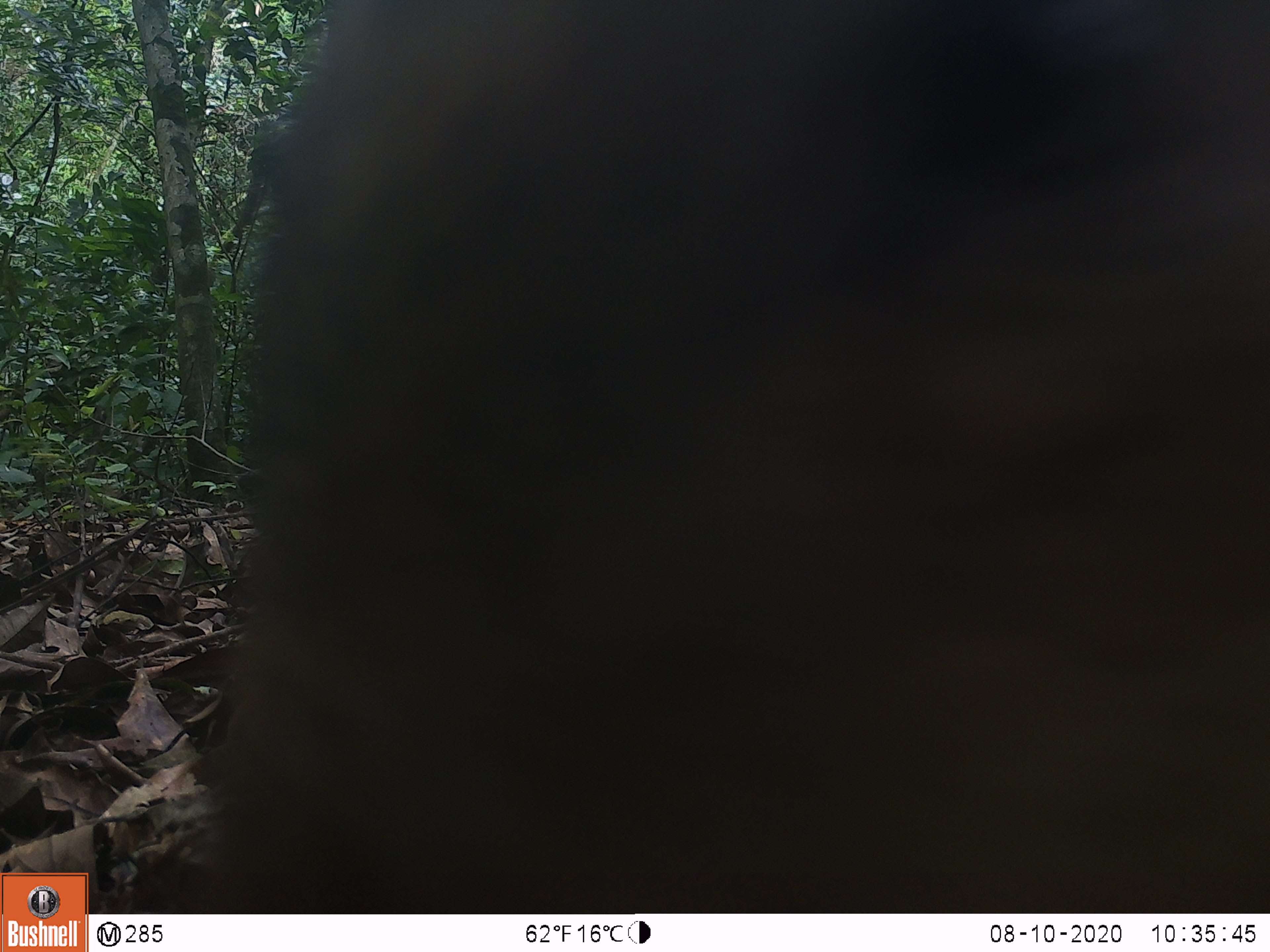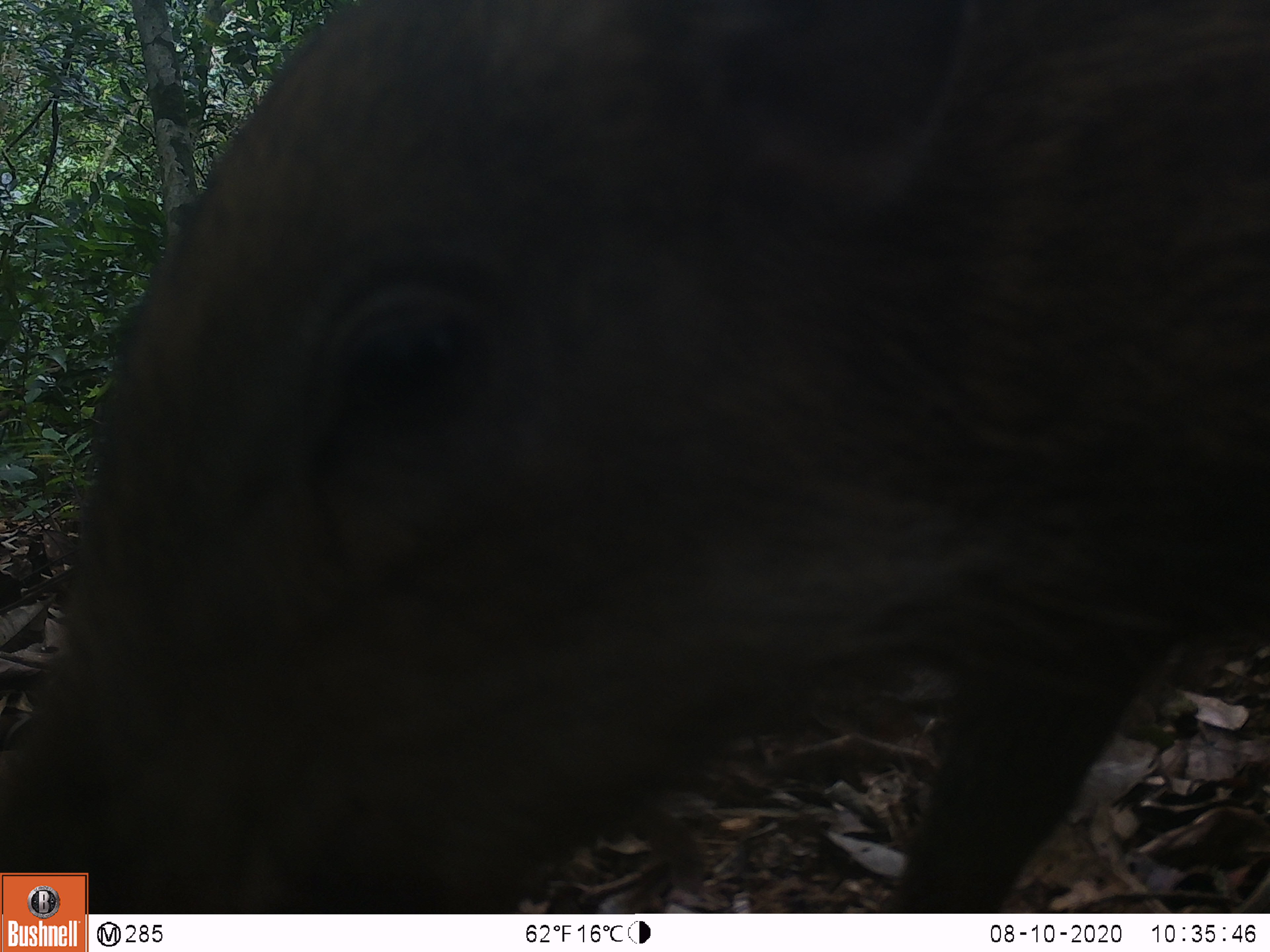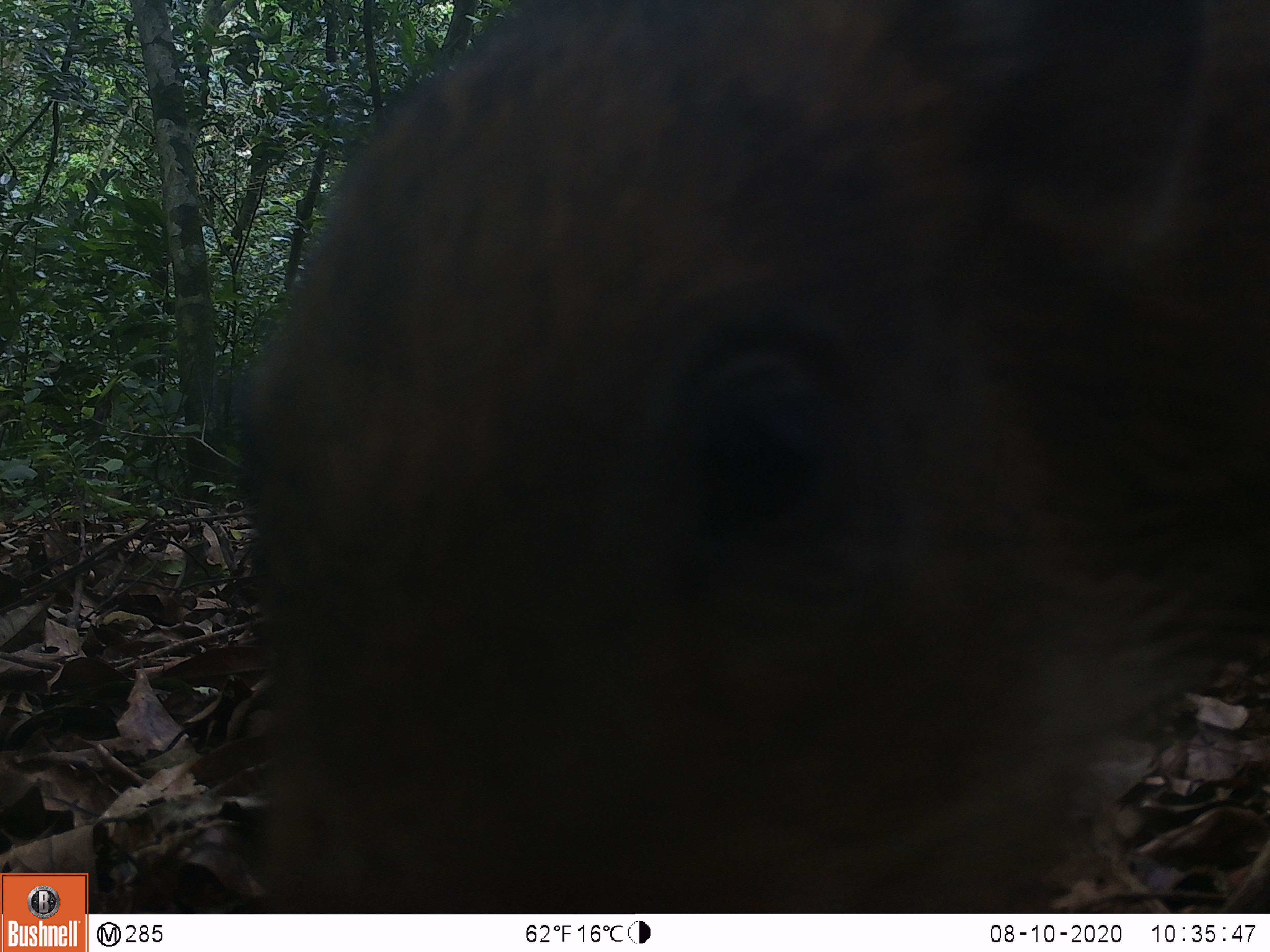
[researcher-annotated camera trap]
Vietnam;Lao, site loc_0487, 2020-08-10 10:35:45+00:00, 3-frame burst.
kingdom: Animalia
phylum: Chordata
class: Mammalia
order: Artiodactyla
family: Suidae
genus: Sus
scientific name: Sus scrofa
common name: eurasian wild pig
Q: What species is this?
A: Eurasian wild pig (Sus scrofa).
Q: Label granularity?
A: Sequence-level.